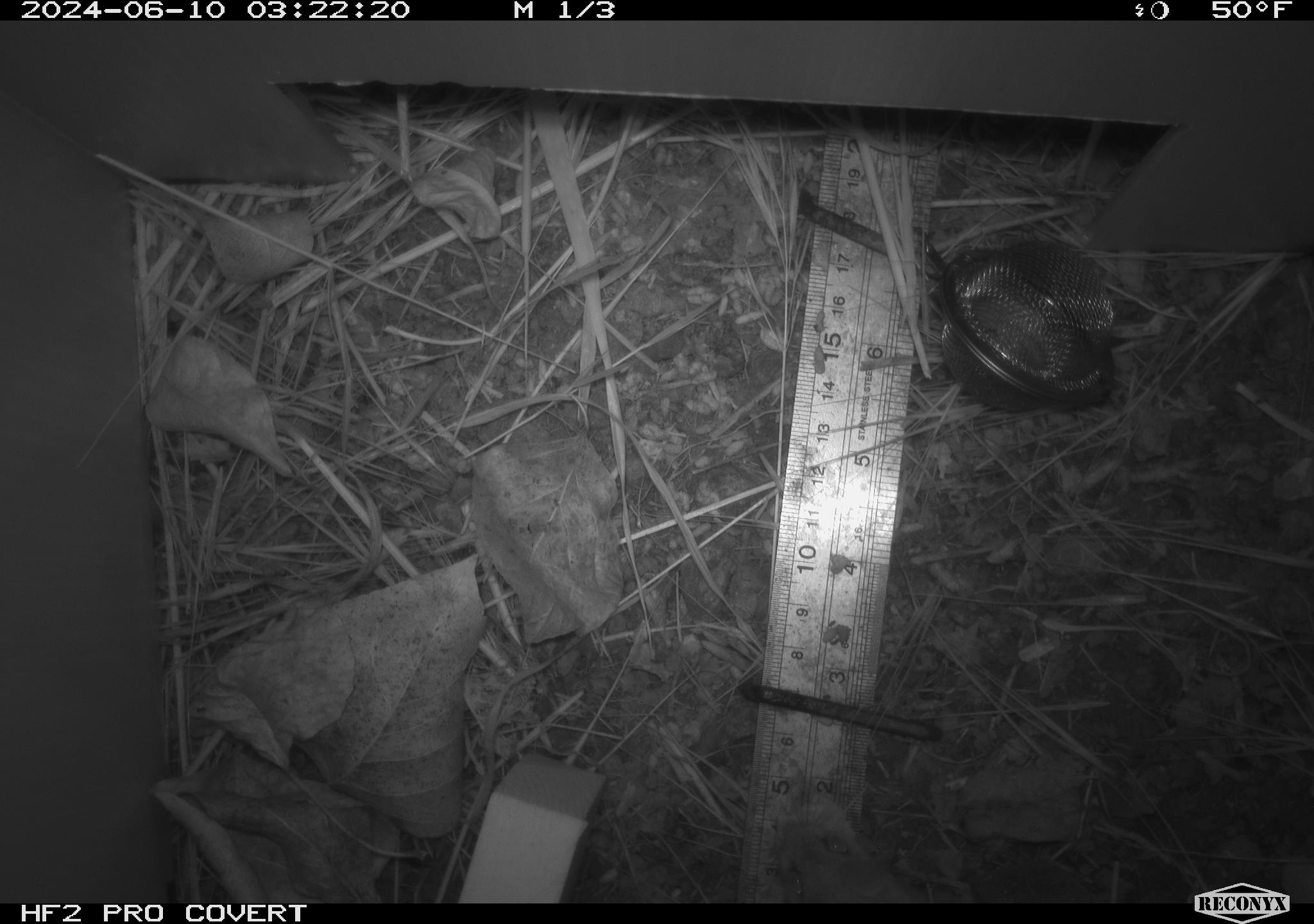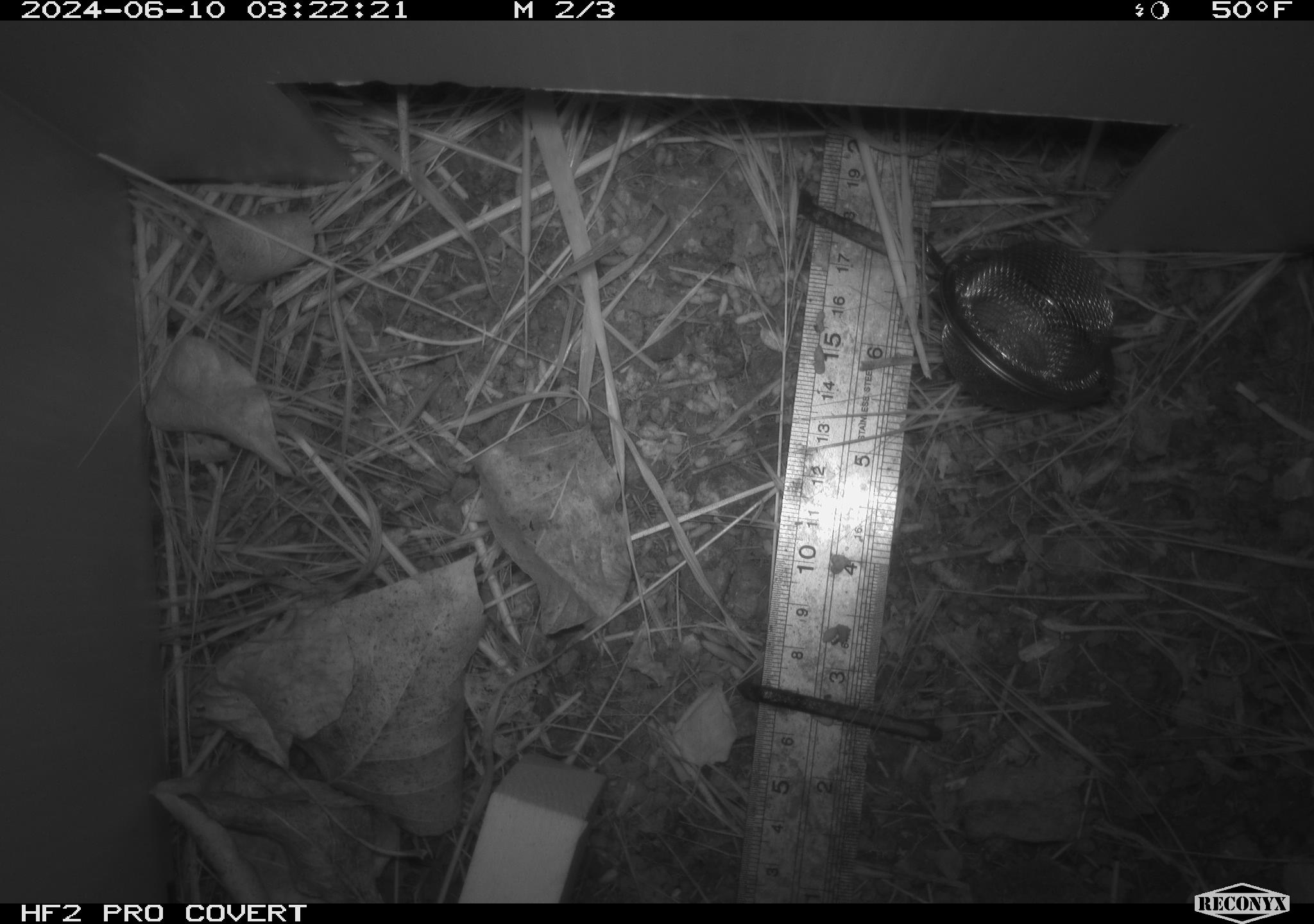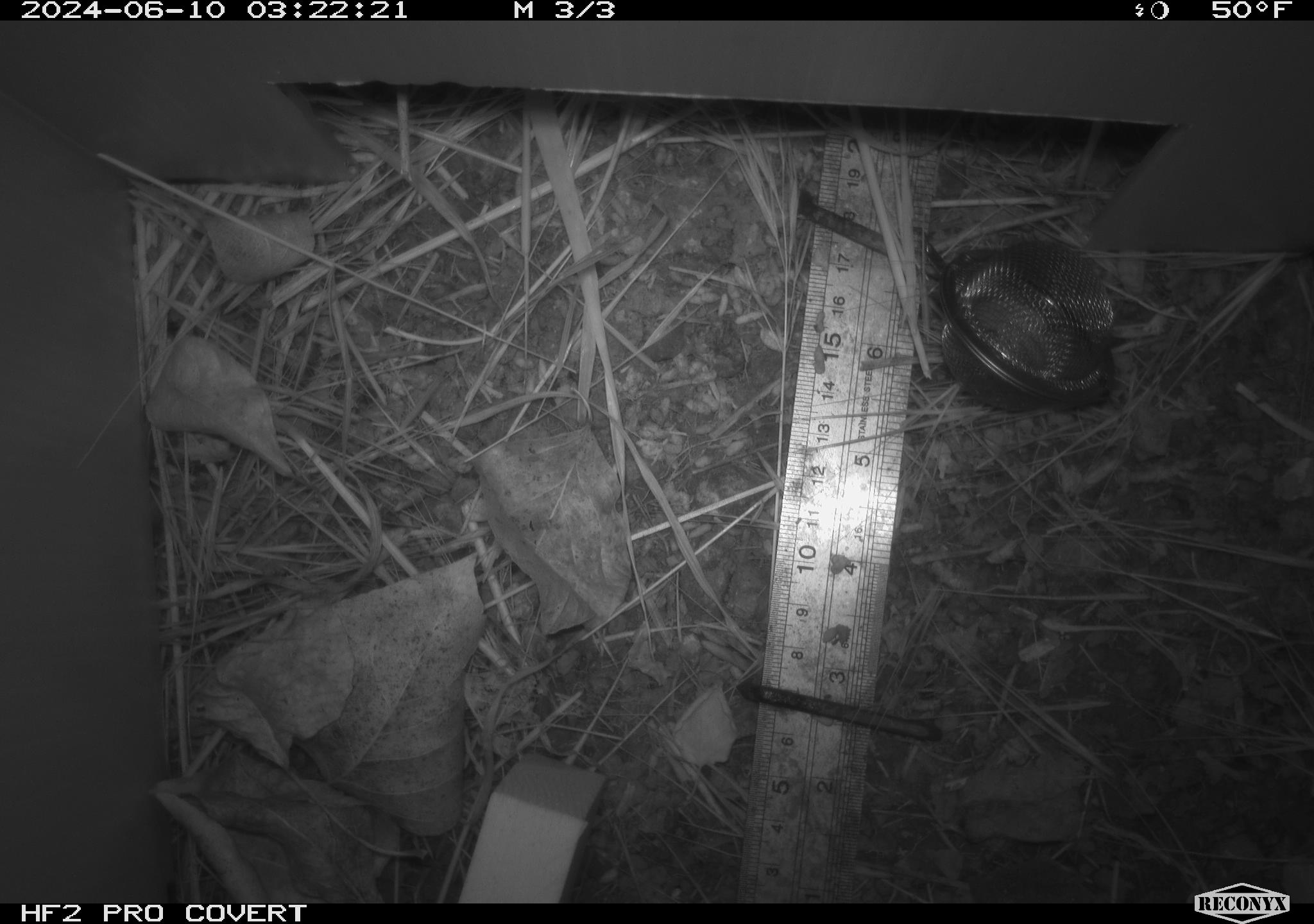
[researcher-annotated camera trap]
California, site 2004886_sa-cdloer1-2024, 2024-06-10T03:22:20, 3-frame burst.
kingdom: Animalia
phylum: Chordata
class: Mammalia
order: Rodentia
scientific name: Rodentia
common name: mouse species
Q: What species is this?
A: Mouse species (Rodentia).